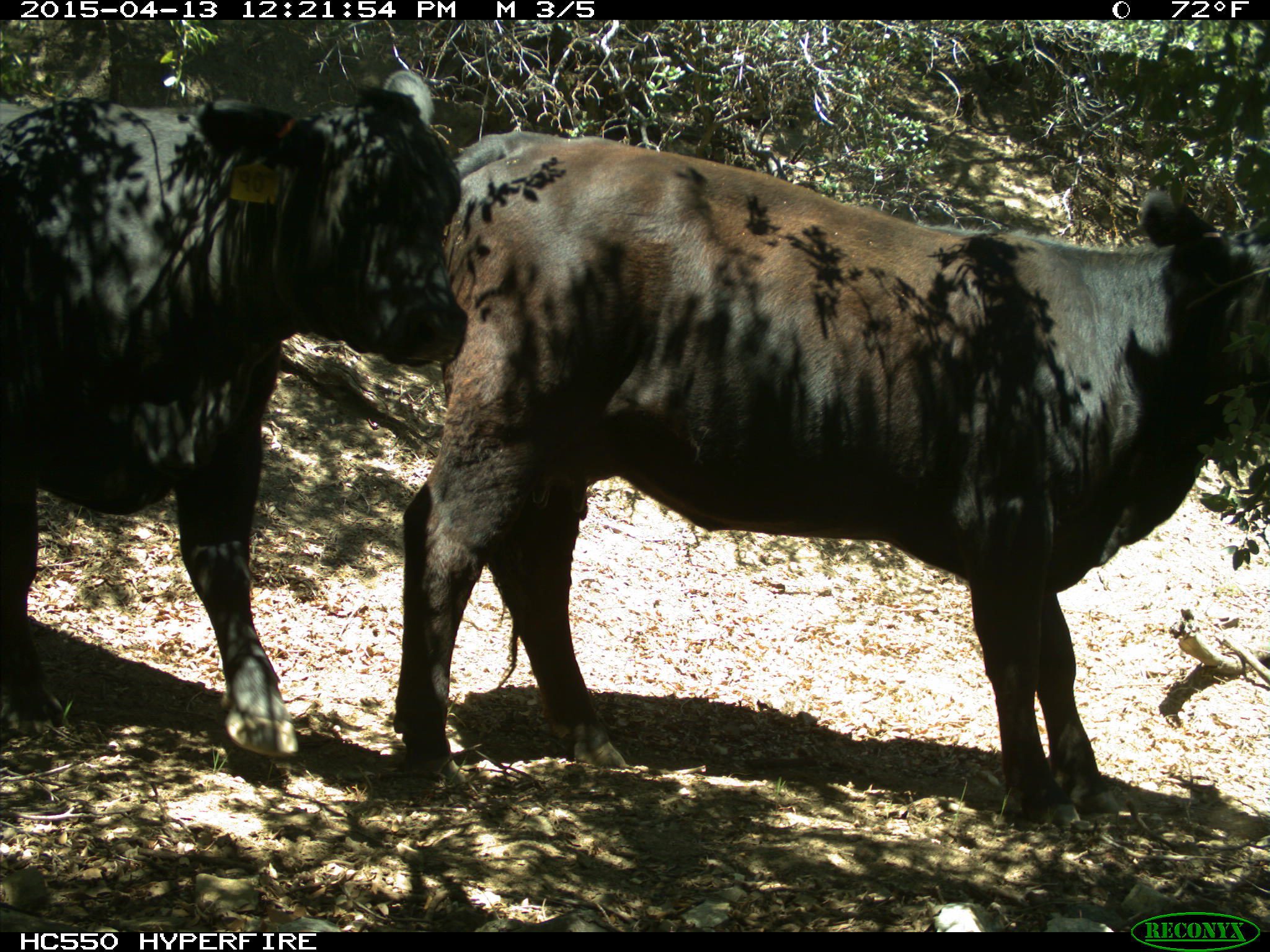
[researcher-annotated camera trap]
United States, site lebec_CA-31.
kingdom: Animalia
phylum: Chordata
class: Mammalia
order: Artiodactyla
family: Bovidae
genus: Bos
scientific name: Bos taurus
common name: domestic cow